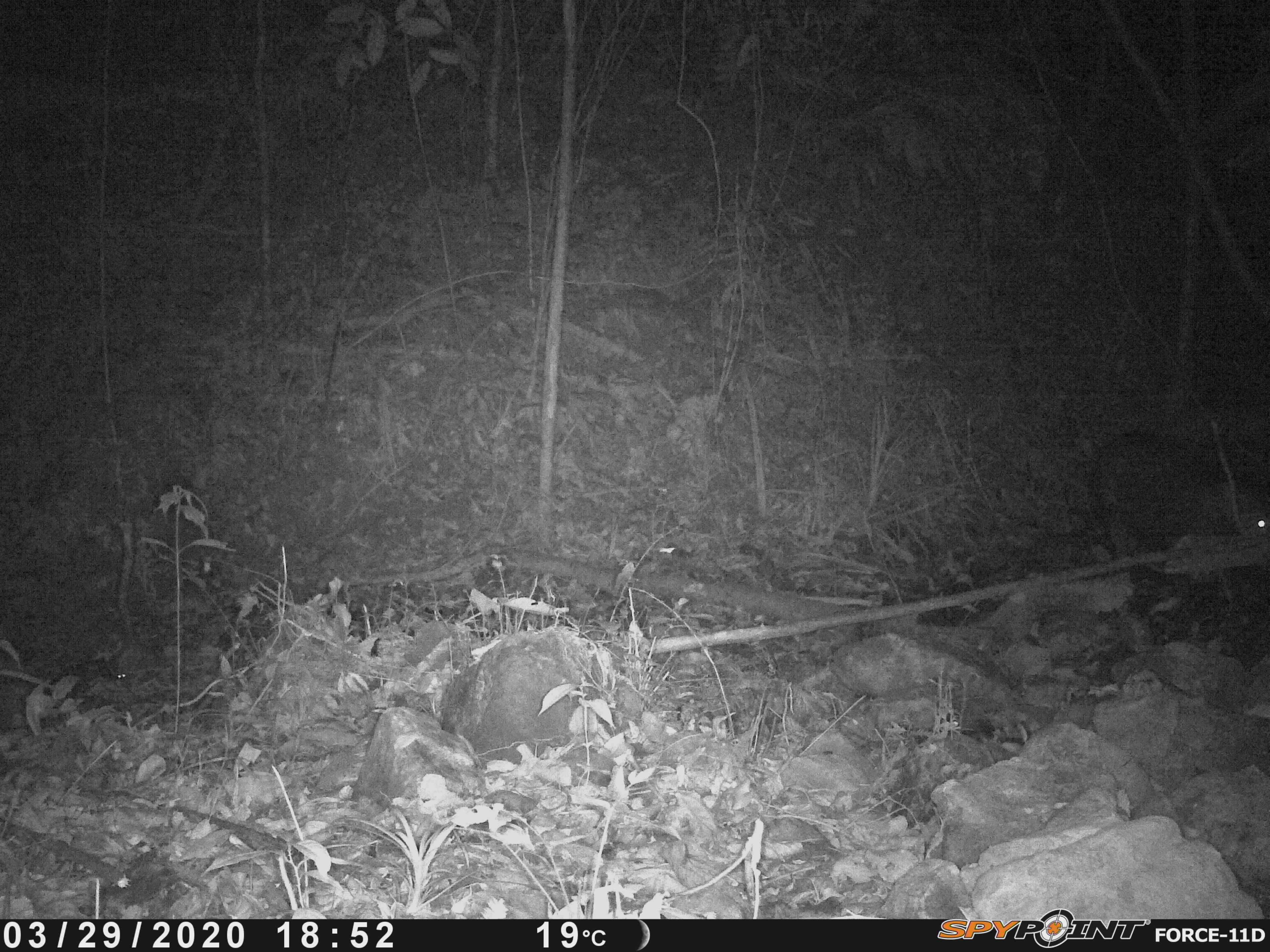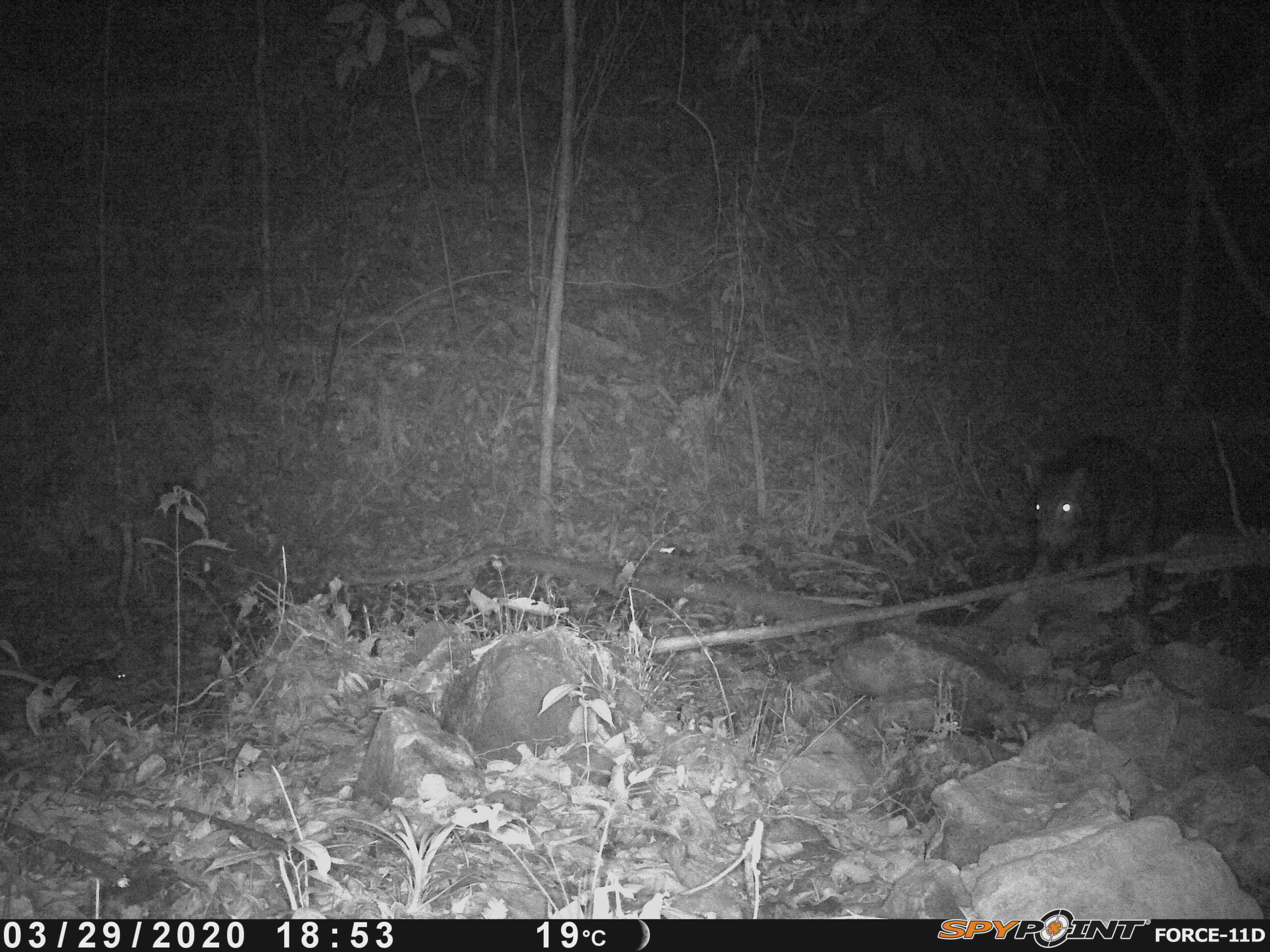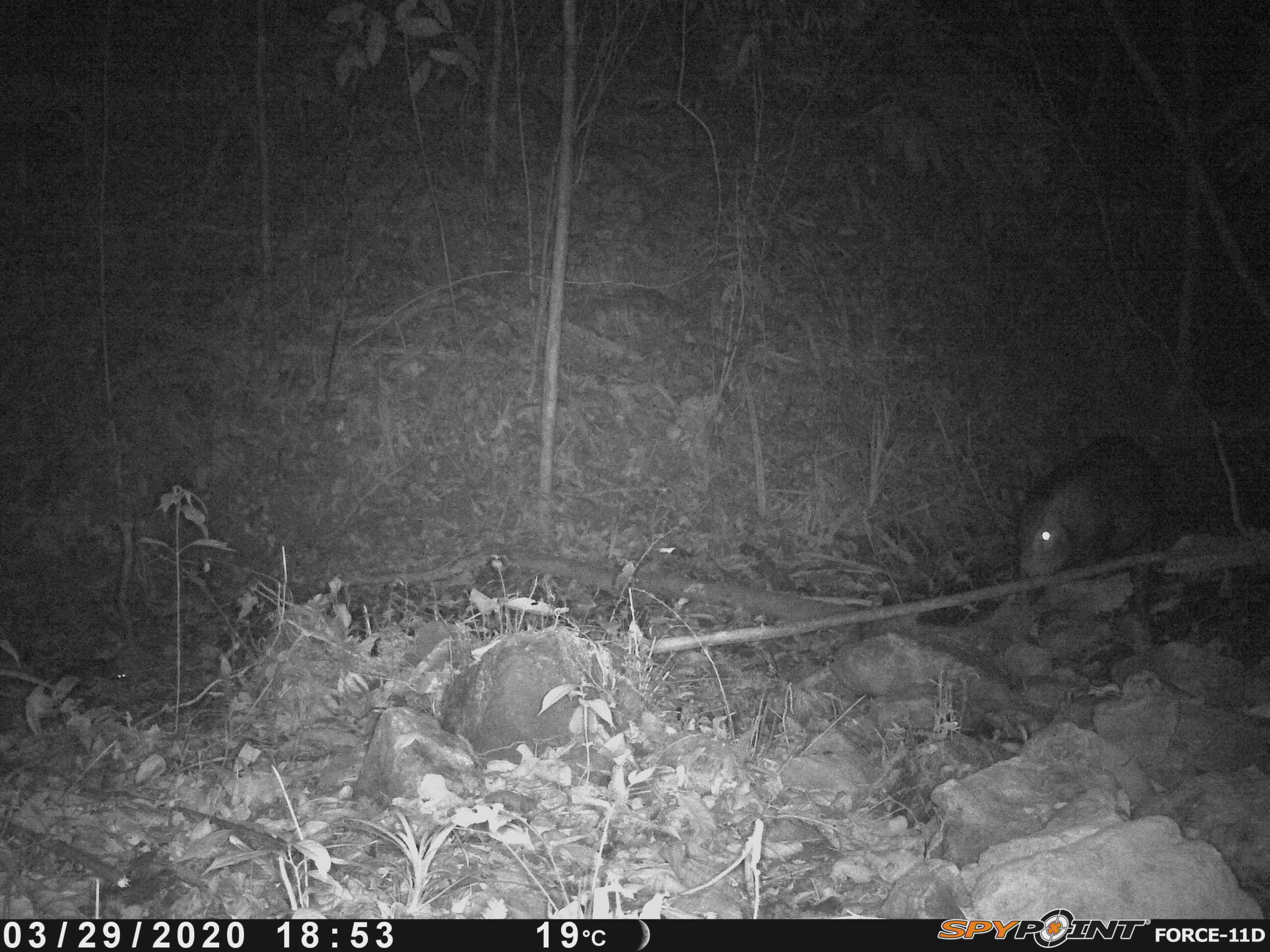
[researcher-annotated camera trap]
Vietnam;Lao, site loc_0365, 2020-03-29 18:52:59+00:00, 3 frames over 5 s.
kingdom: Animalia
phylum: Chordata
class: Mammalia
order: Artiodactyla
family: Suidae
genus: Sus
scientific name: Sus scrofa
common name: eurasian wild pig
Eurasian wild pig (Sus scrofa). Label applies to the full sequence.